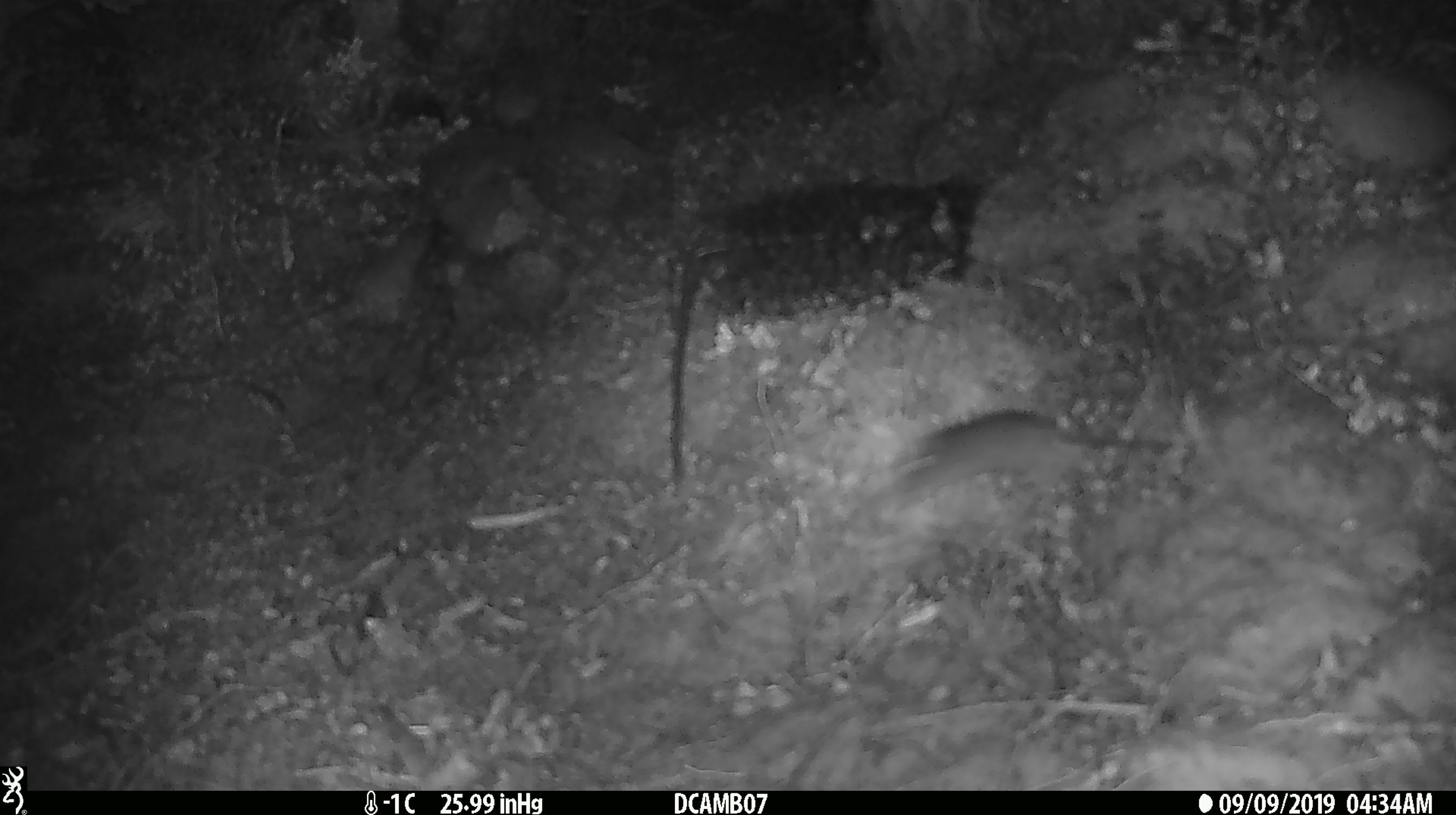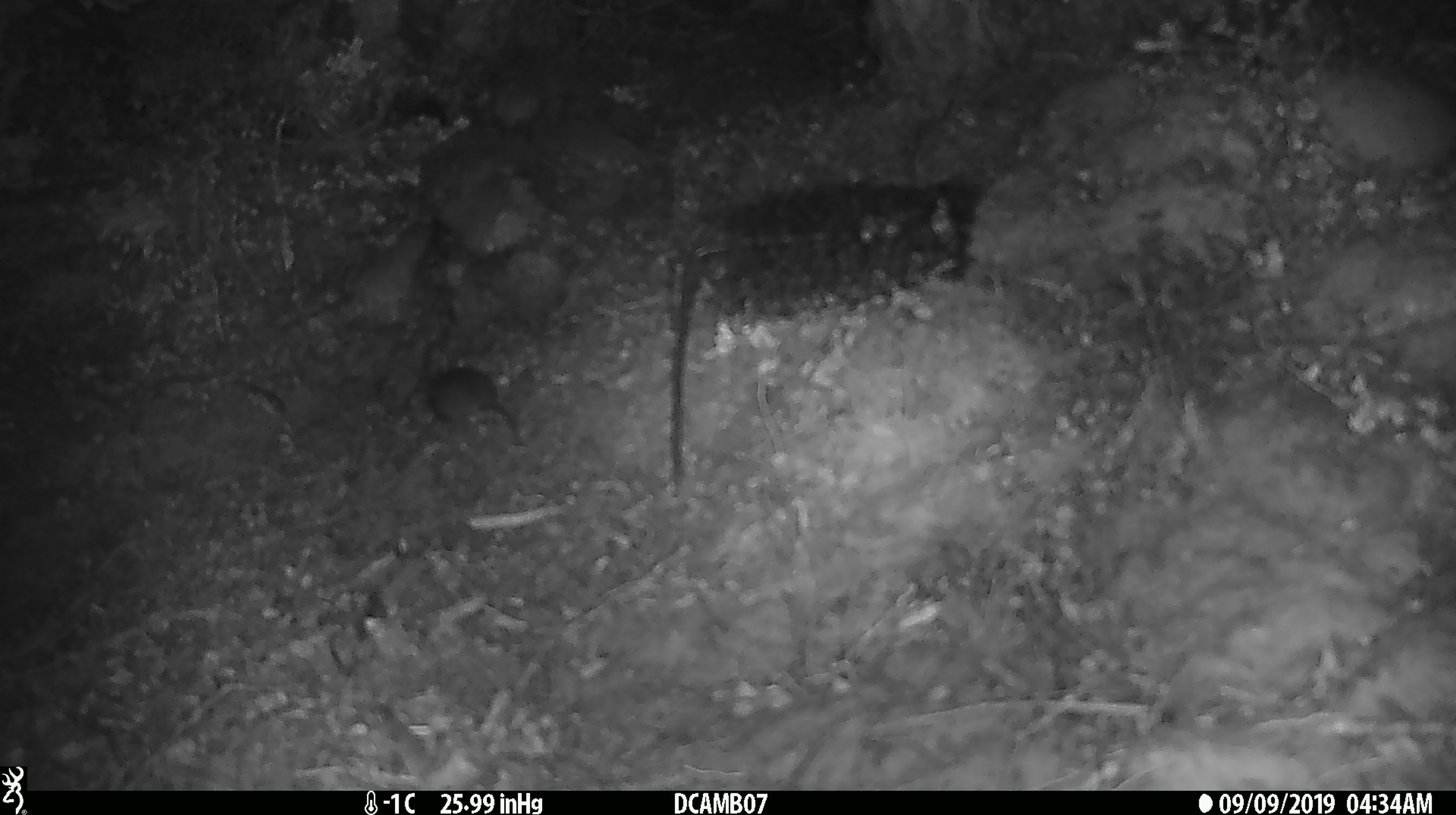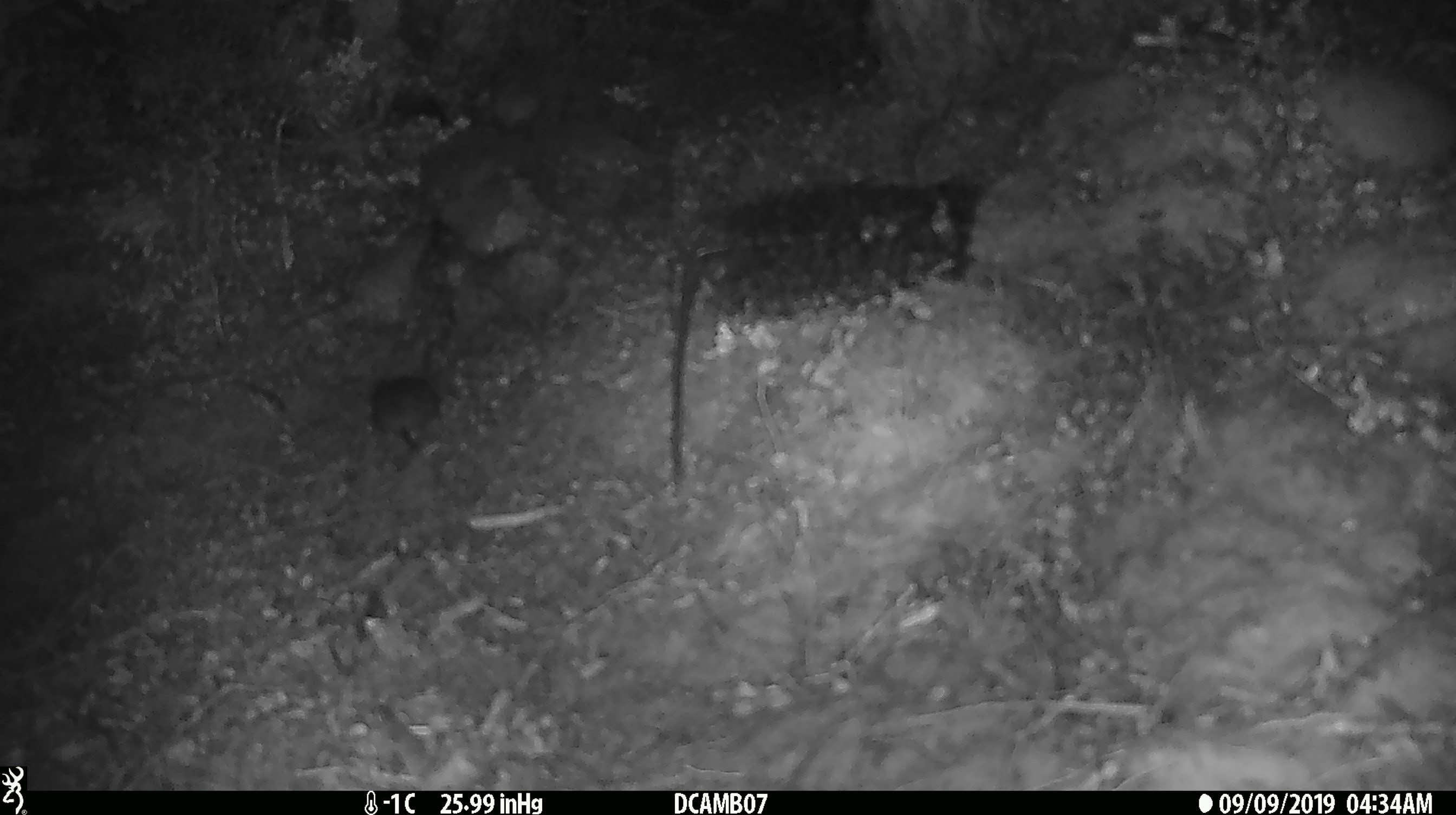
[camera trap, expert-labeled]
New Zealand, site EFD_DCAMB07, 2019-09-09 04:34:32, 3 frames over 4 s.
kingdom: Animalia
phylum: Chordata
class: Mammalia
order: Rodentia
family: Muridae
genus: Mus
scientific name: Mus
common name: mouse